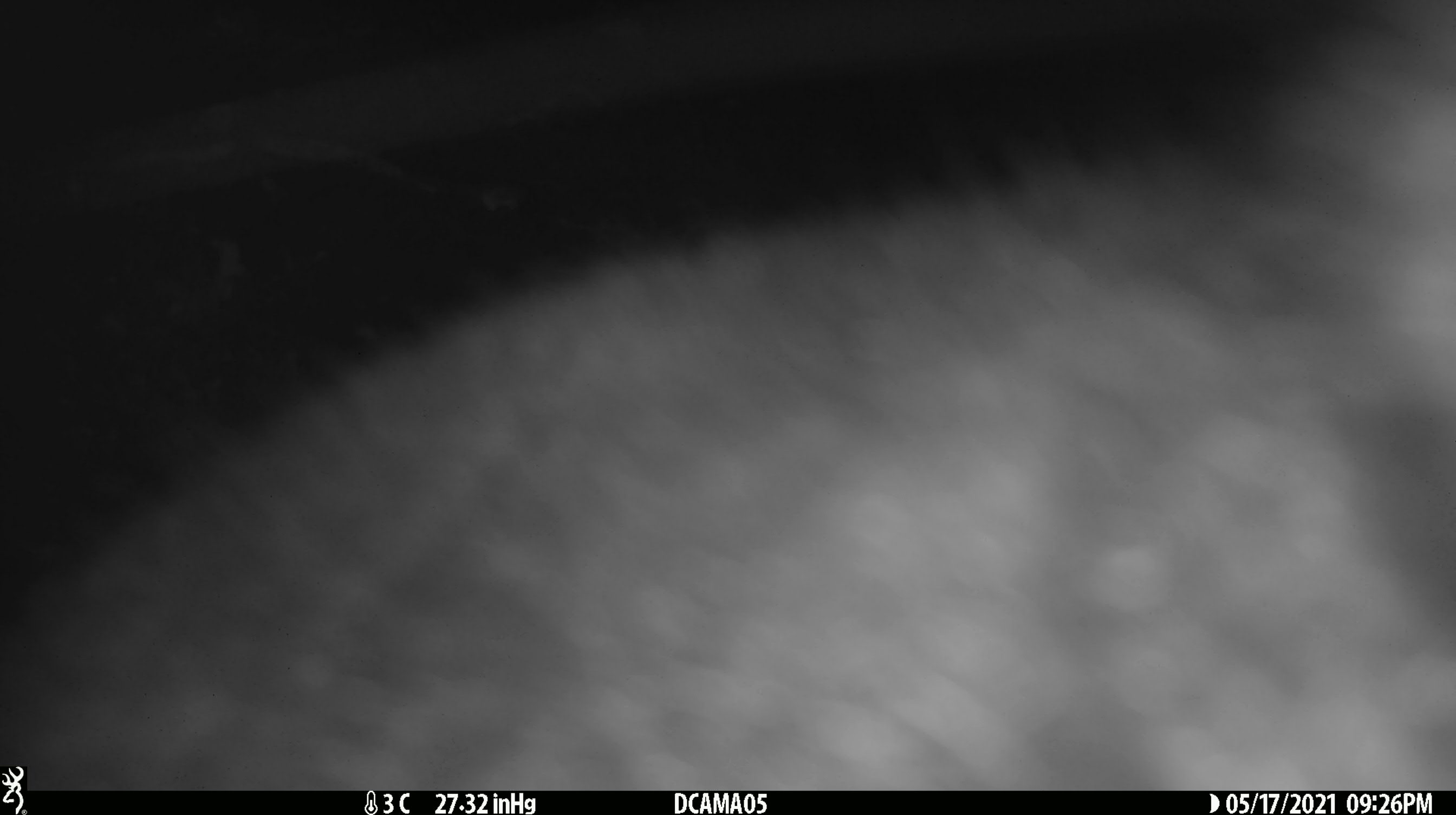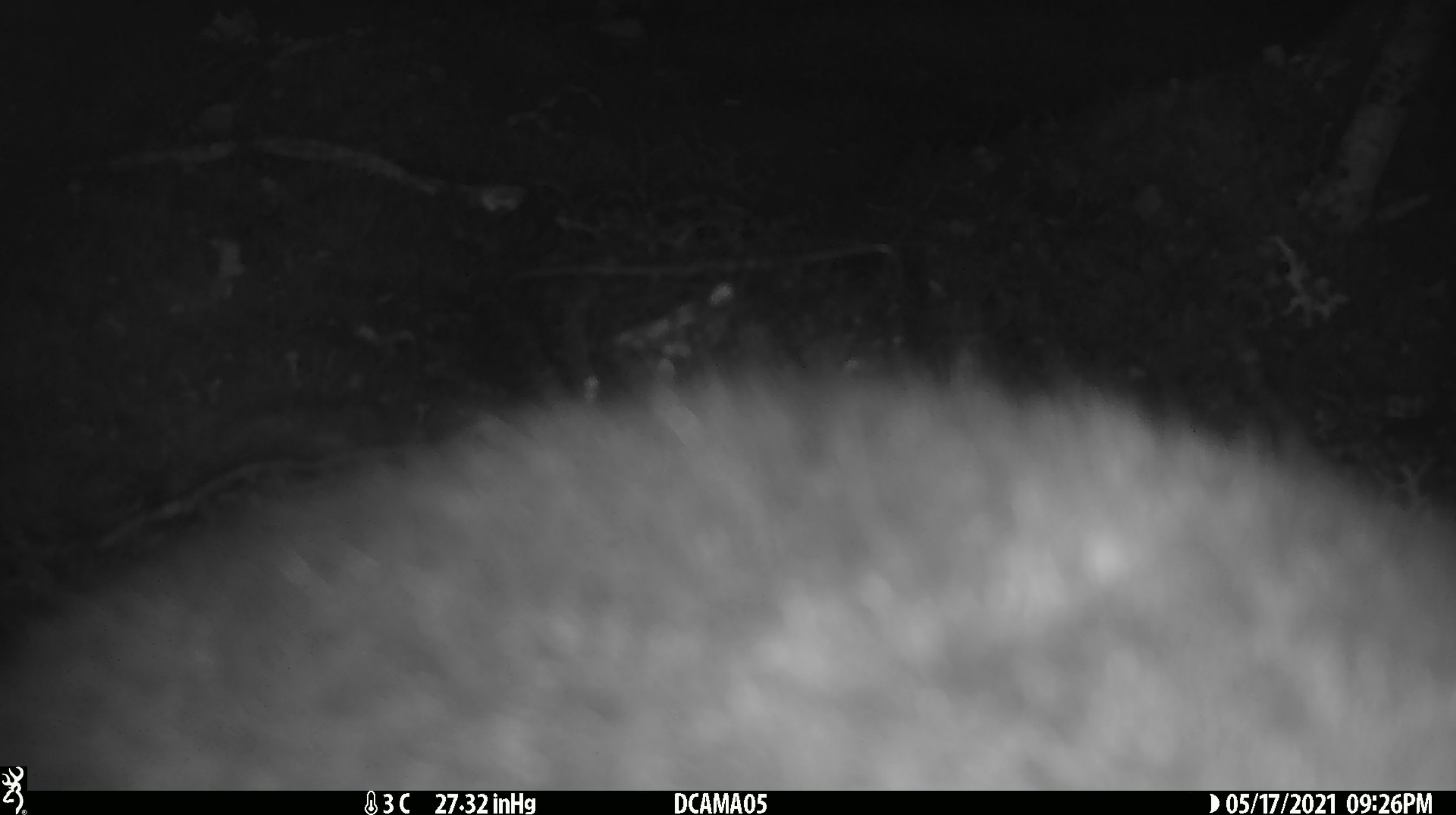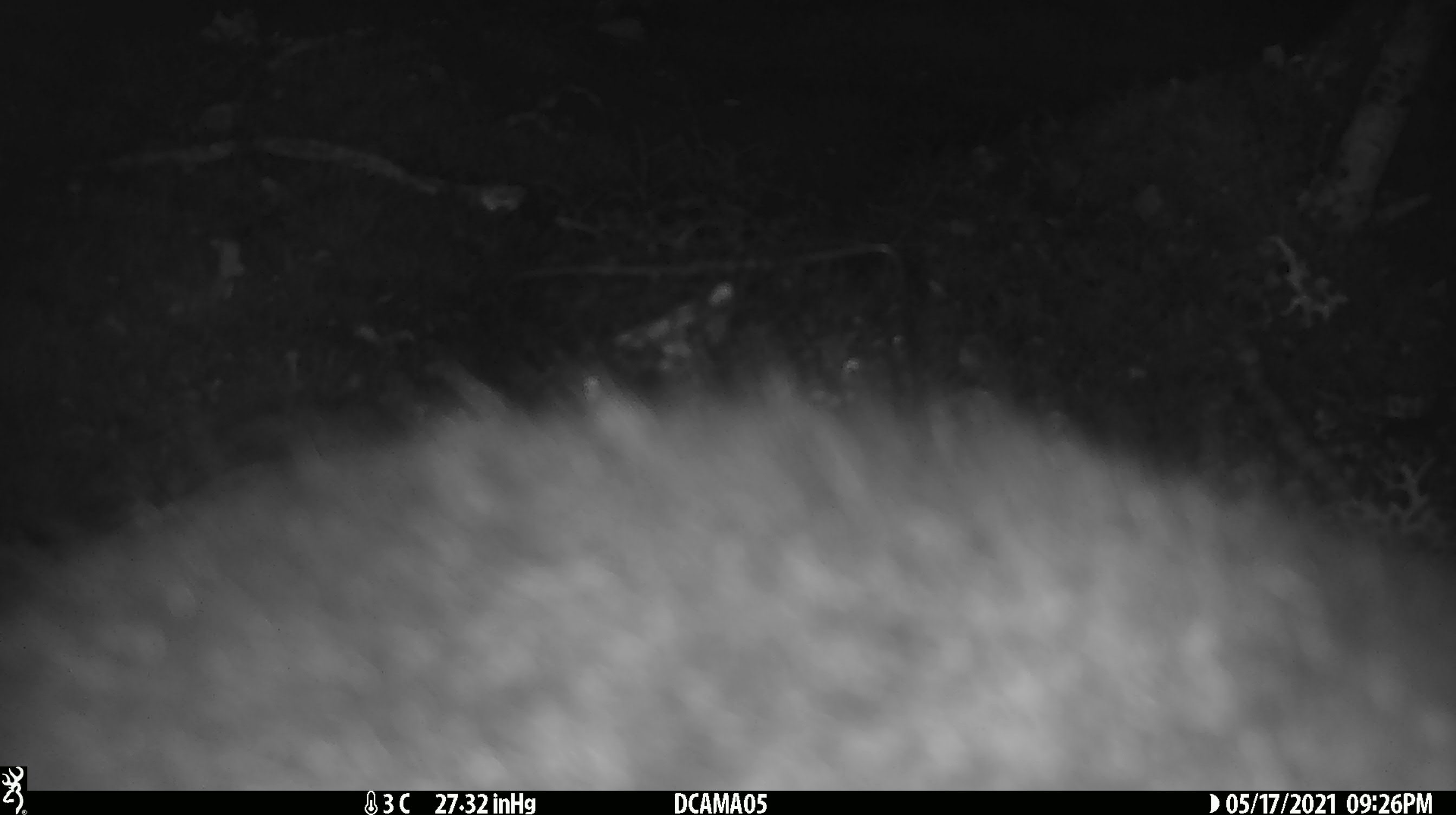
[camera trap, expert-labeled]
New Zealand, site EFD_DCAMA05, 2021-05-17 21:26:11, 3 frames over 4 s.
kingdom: Animalia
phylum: Chordata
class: Mammalia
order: Diprotodontia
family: Phalangeridae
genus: Trichosurus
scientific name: Trichosurus vulpecula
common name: common brushtail possum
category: possum